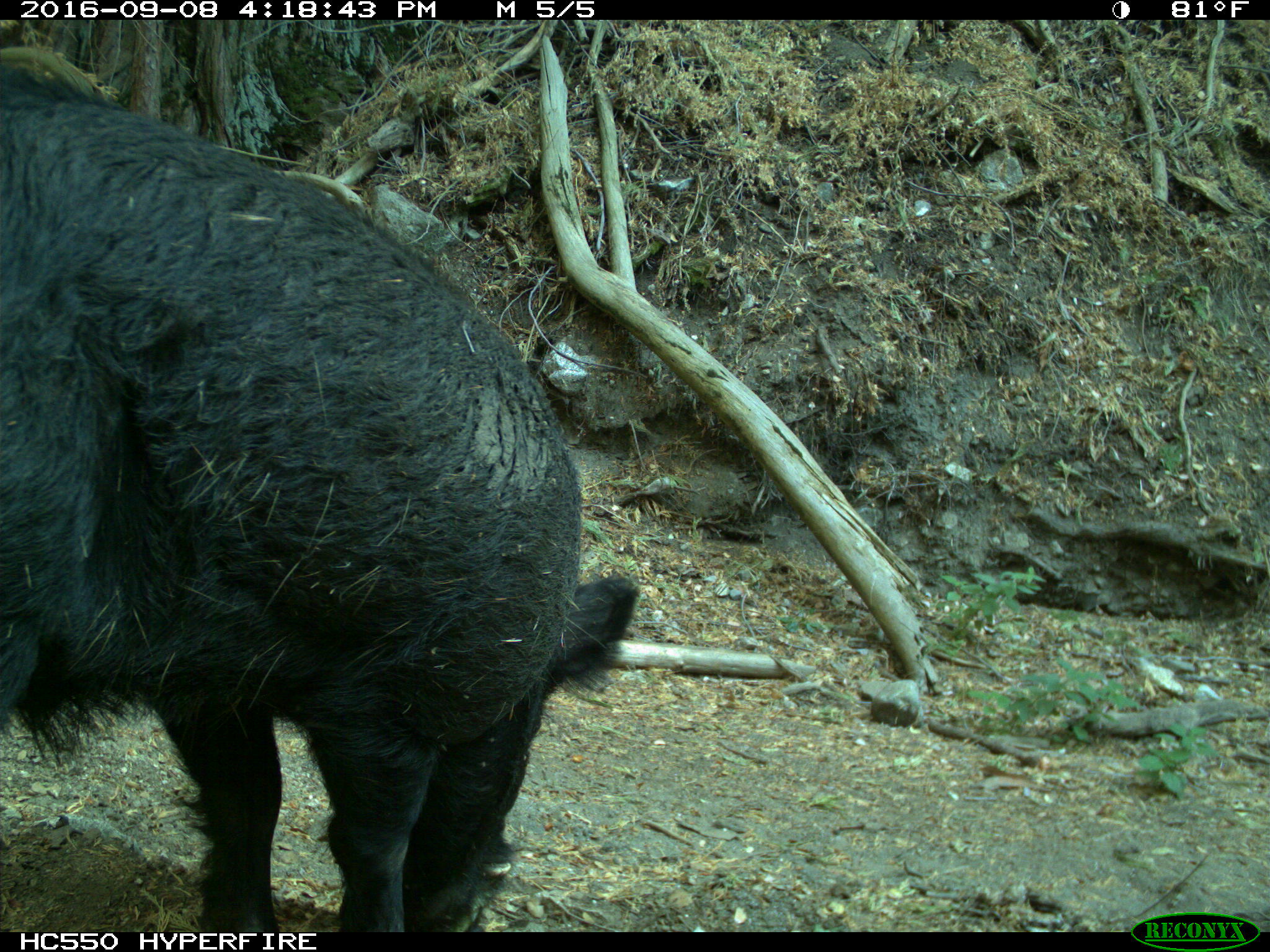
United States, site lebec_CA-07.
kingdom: Animalia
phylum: Chordata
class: Mammalia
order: Artiodactyla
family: Suidae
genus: Sus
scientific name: Sus scrofa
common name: wild boar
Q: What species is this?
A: Sus scrofa (wild boar).